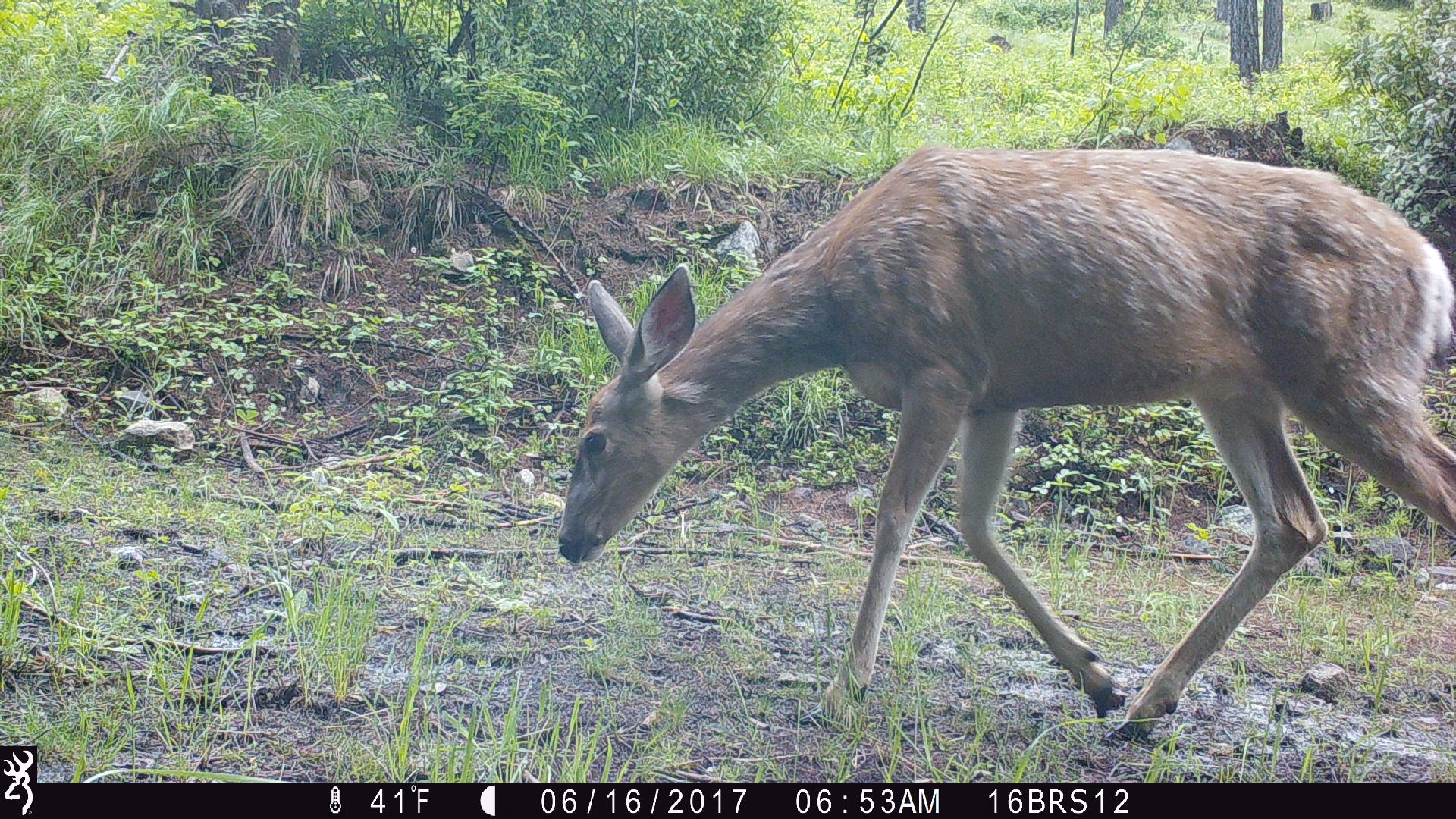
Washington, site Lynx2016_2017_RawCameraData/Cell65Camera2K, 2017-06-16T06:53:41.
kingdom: Animalia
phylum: Chordata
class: Mammalia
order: Artiodactyla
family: Cervidae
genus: Odocoileus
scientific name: Odocoileus hemionus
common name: mule deer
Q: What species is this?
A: Odocoileus hemionus (mule deer).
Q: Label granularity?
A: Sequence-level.